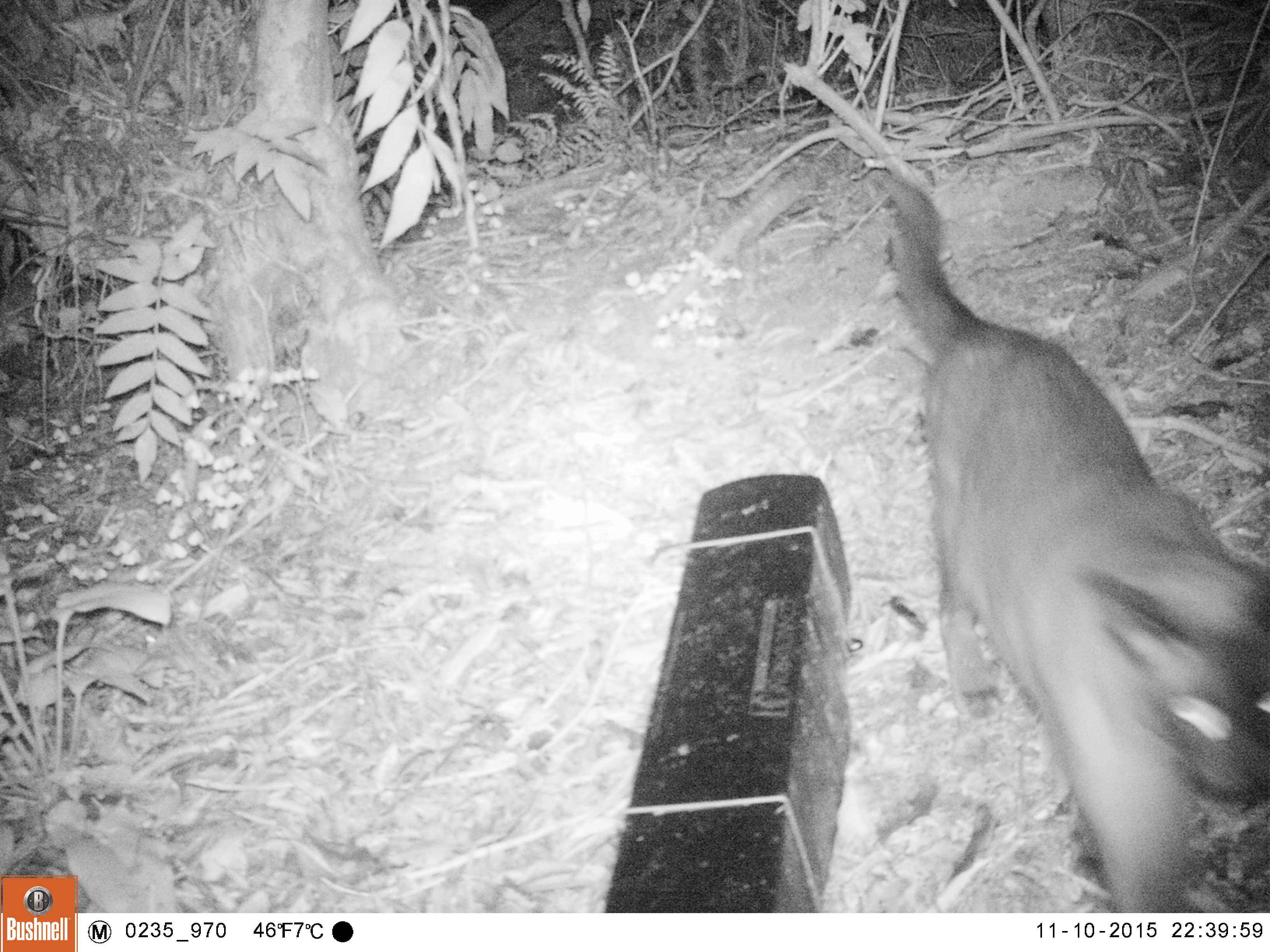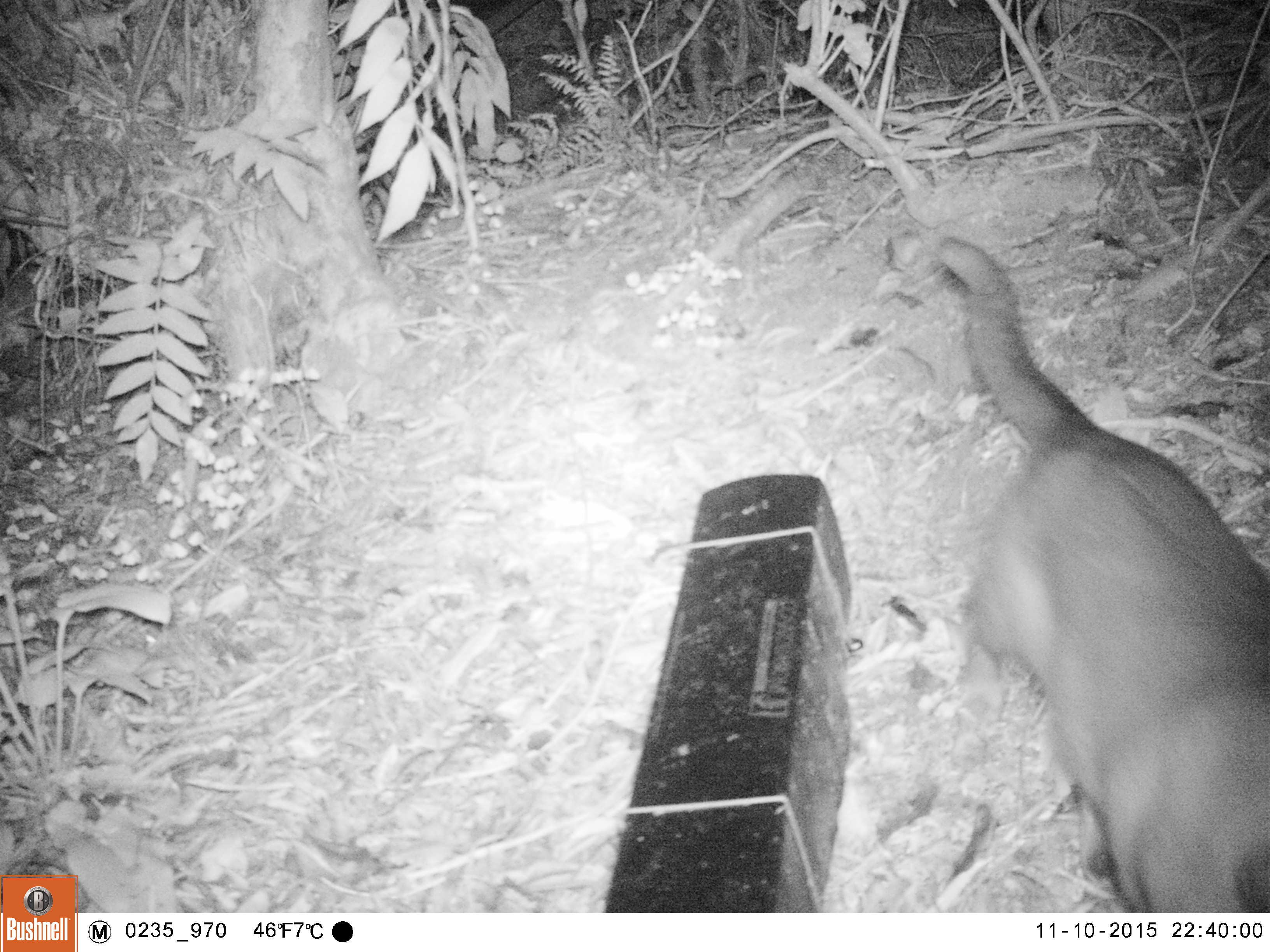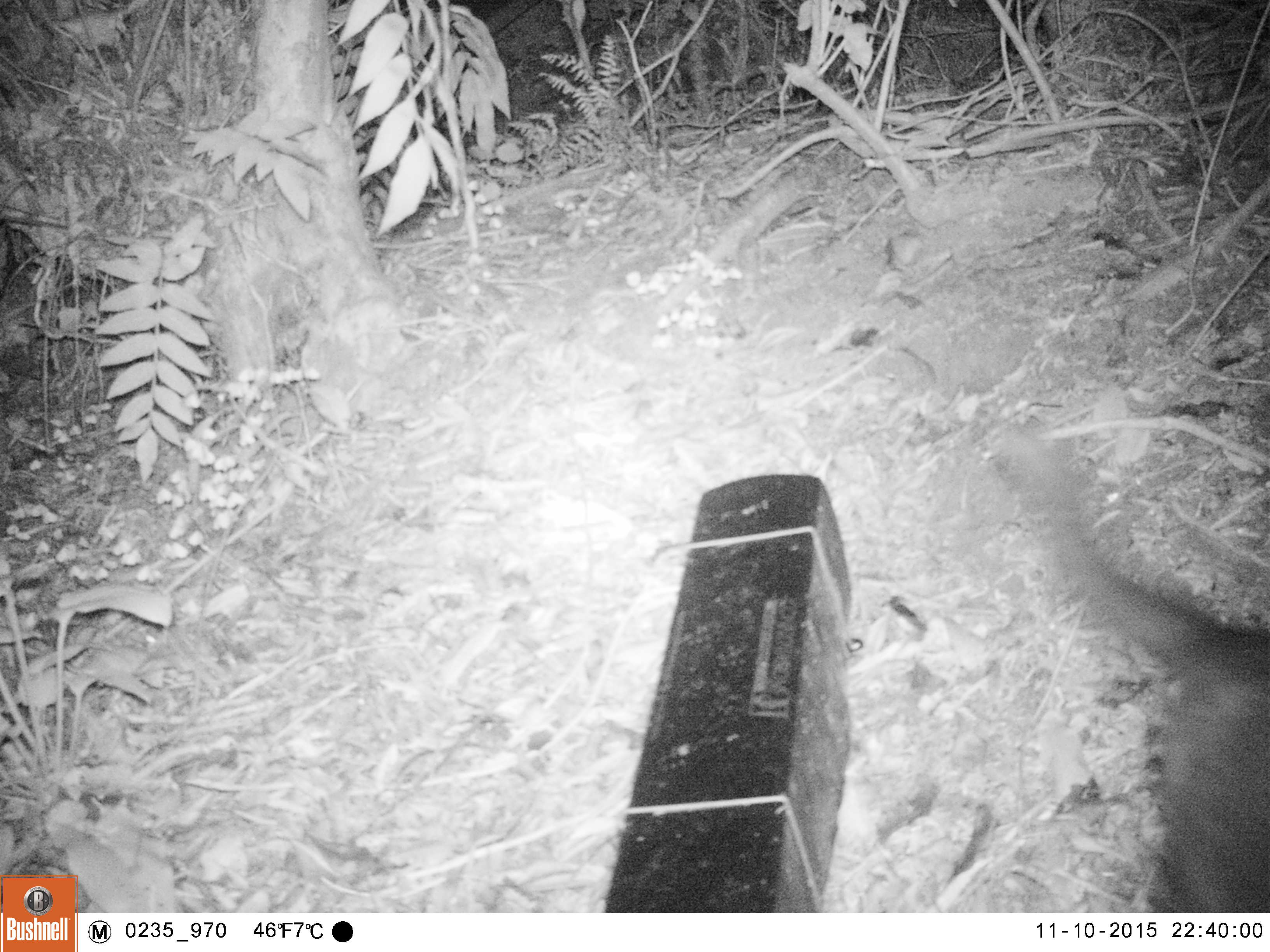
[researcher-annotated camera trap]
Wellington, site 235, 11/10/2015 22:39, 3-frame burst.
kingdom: Animalia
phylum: Chordata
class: Mammalia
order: Carnivora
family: Felidae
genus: Felis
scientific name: Felis catus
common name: cat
Cat (Felis catus).